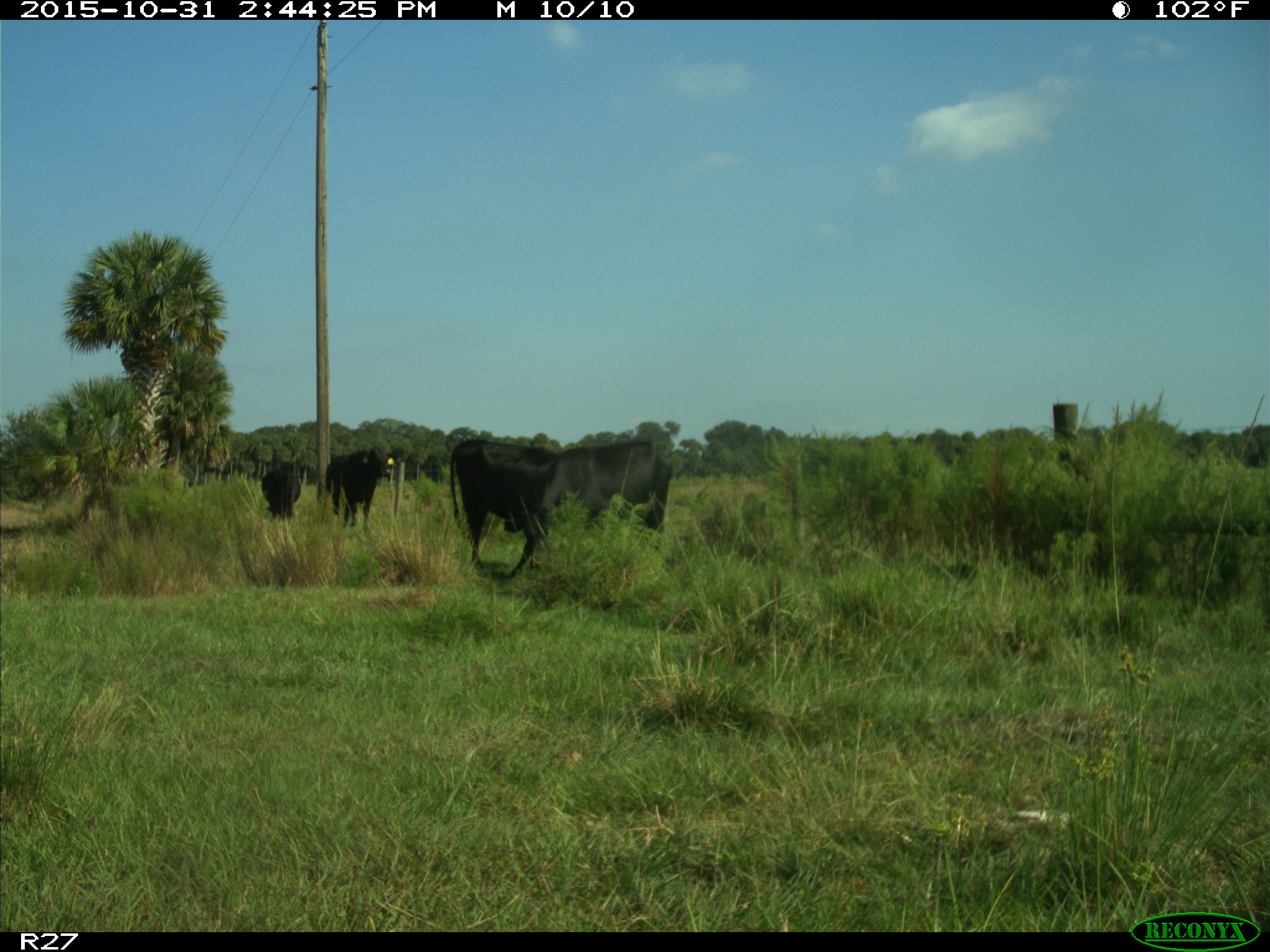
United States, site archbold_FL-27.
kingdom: Animalia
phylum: Chordata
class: Mammalia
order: Artiodactyla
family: Bovidae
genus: Bos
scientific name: Bos taurus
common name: domestic cow